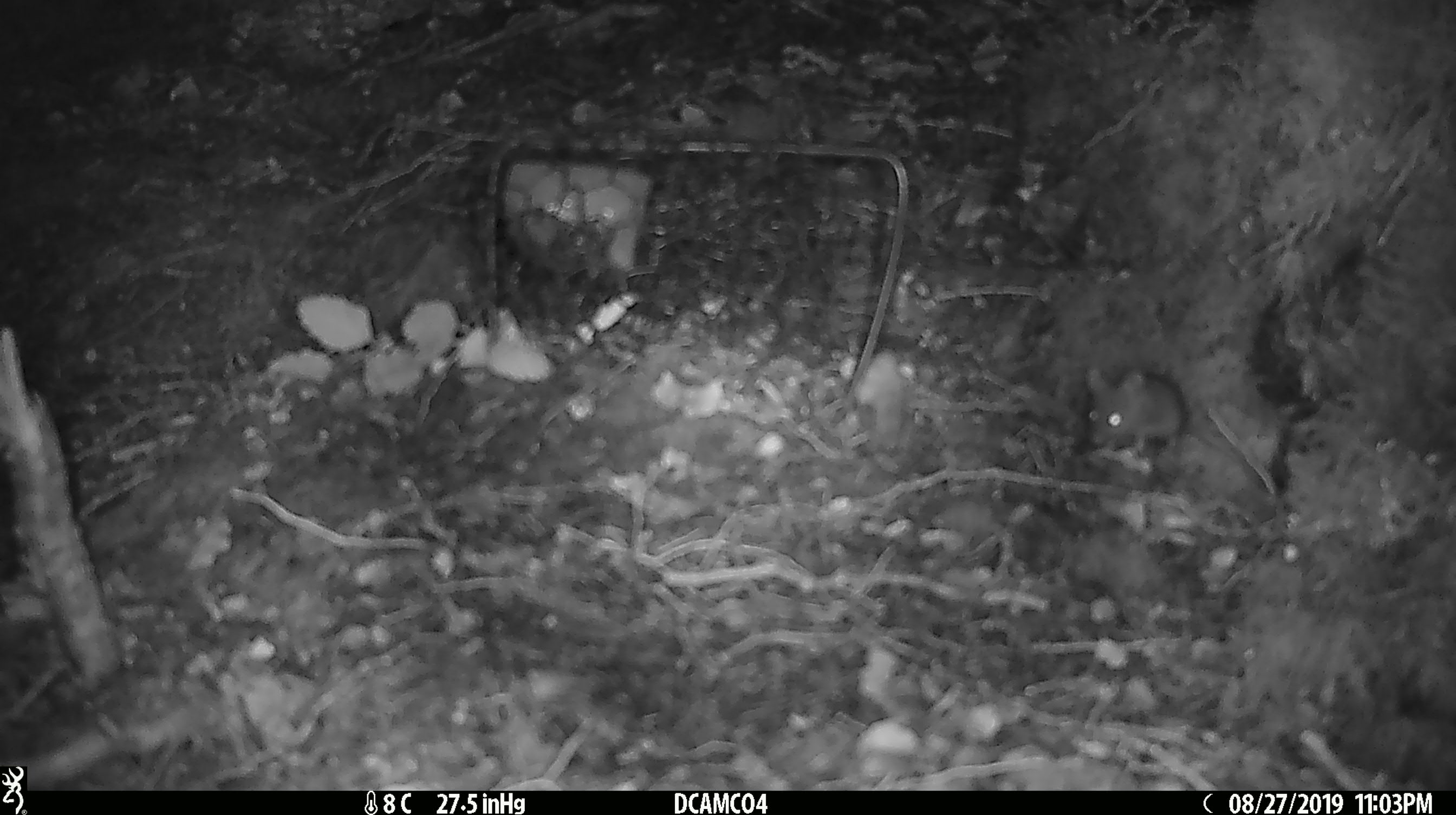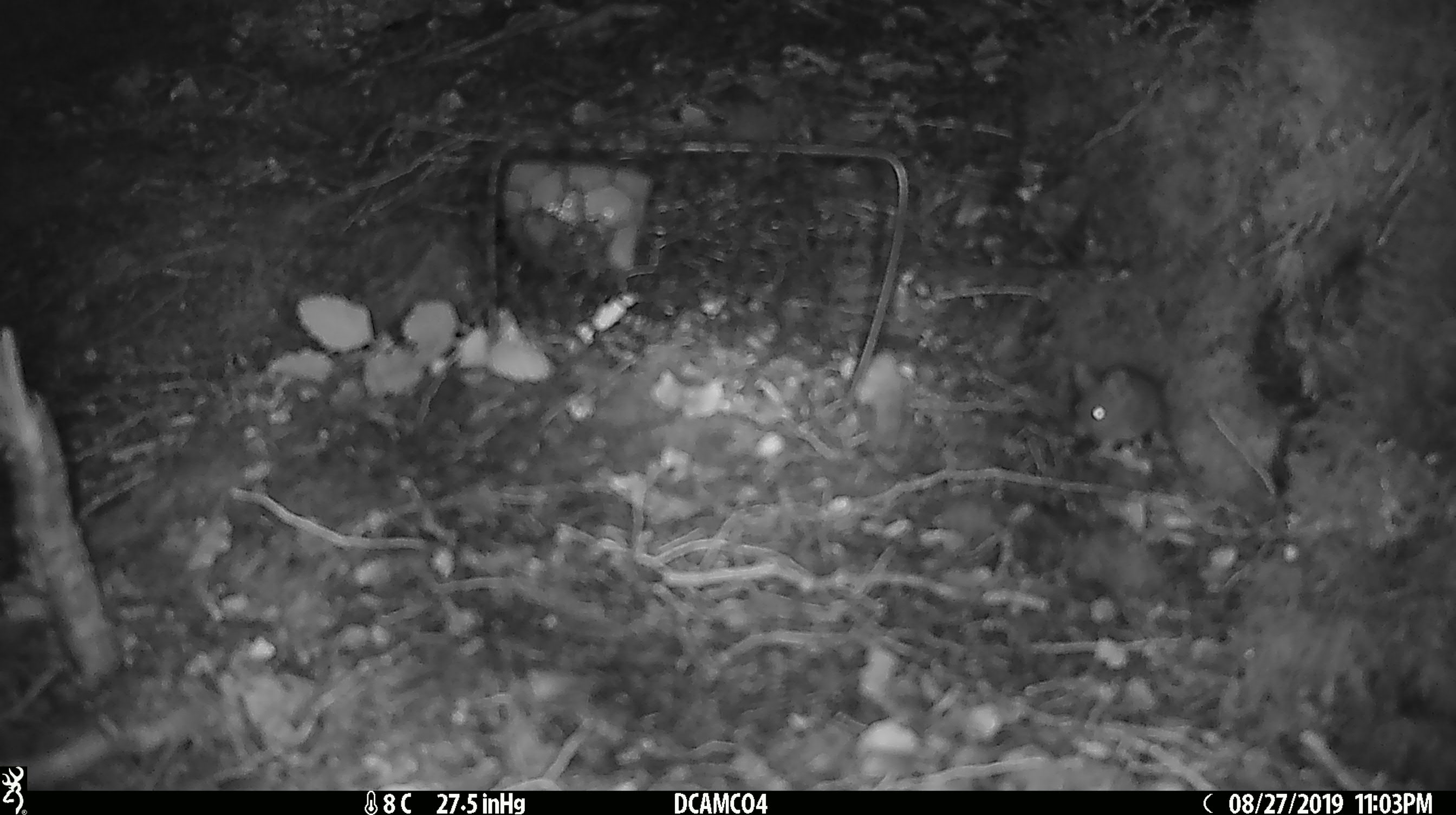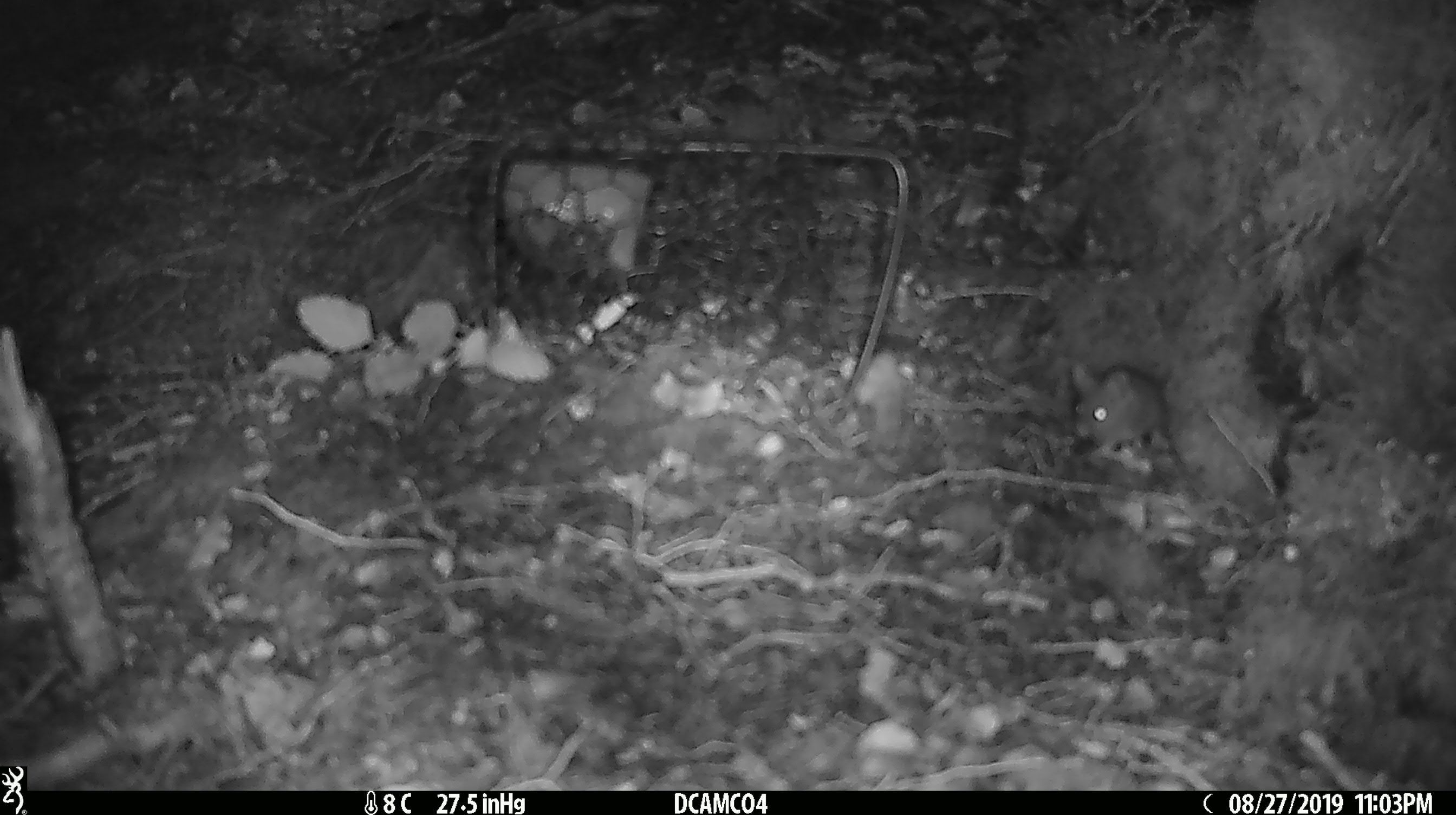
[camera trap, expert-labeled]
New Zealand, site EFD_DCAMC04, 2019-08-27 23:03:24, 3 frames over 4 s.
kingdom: Animalia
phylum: Chordata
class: Mammalia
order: Rodentia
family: Muridae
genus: Mus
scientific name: Mus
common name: mouse